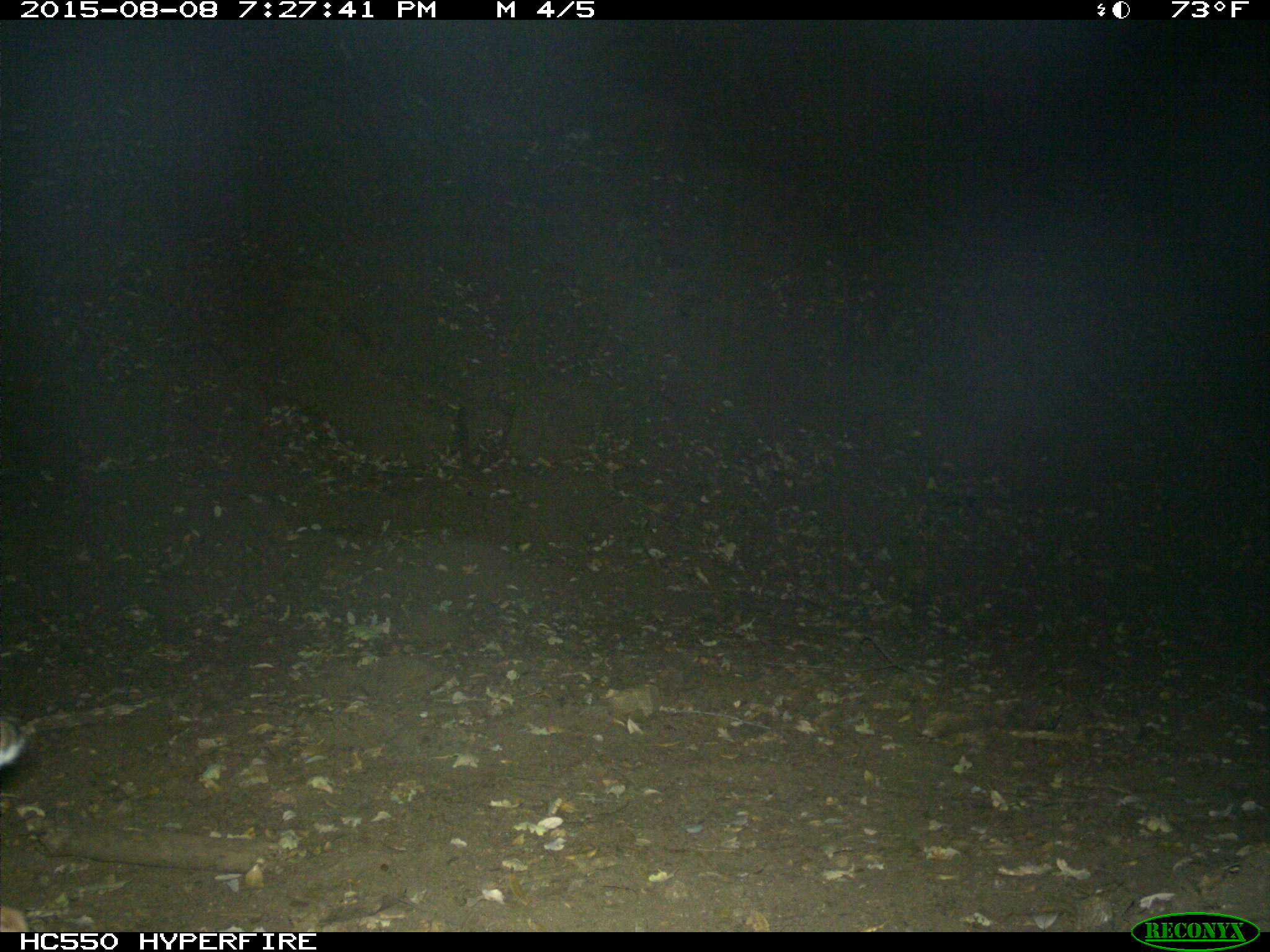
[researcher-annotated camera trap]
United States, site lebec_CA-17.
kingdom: Animalia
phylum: Chordata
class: Mammalia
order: Carnivora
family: Felidae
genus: Lynx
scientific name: Lynx rufus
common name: bobcat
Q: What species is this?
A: Lynx rufus (bobcat).